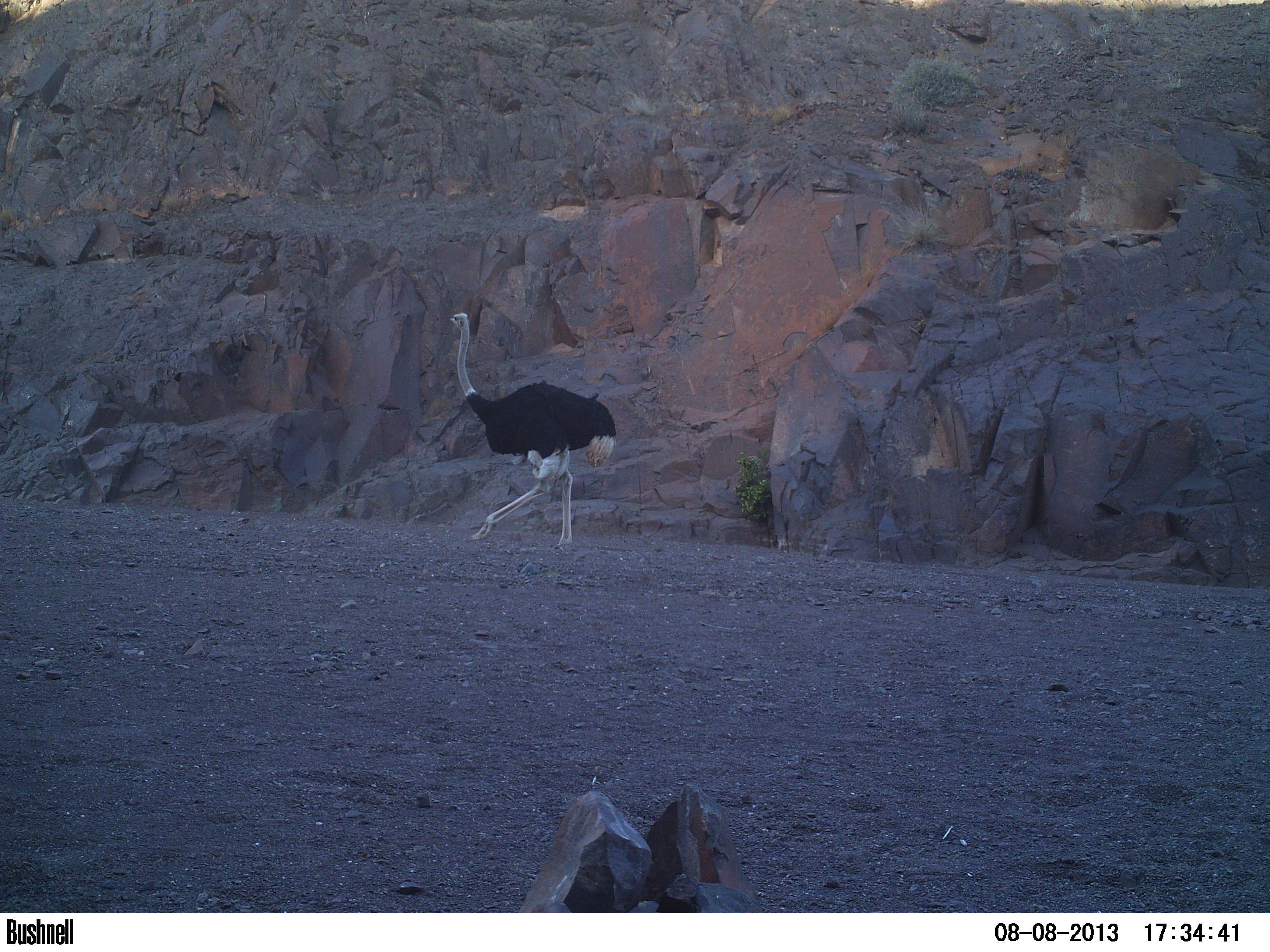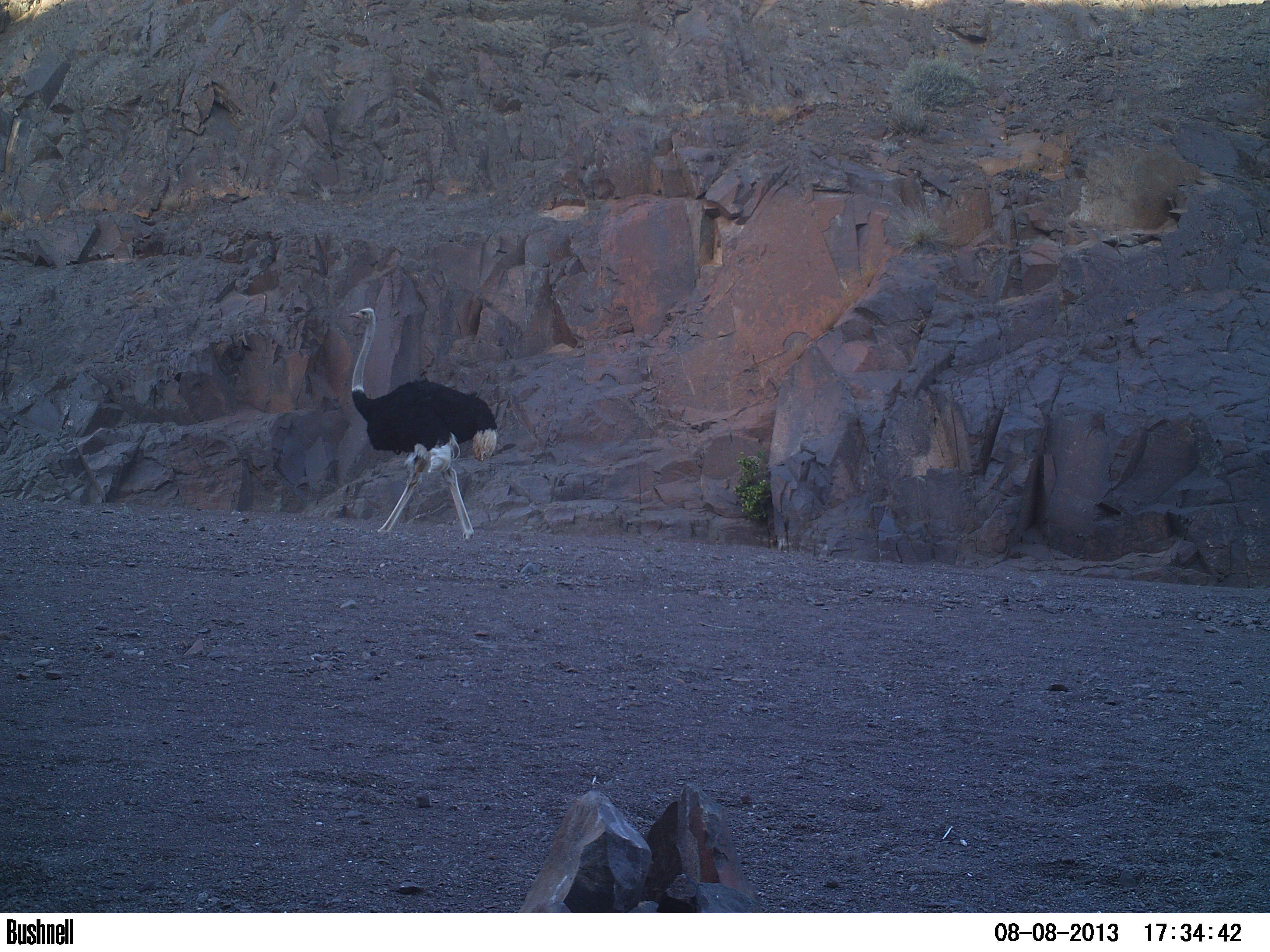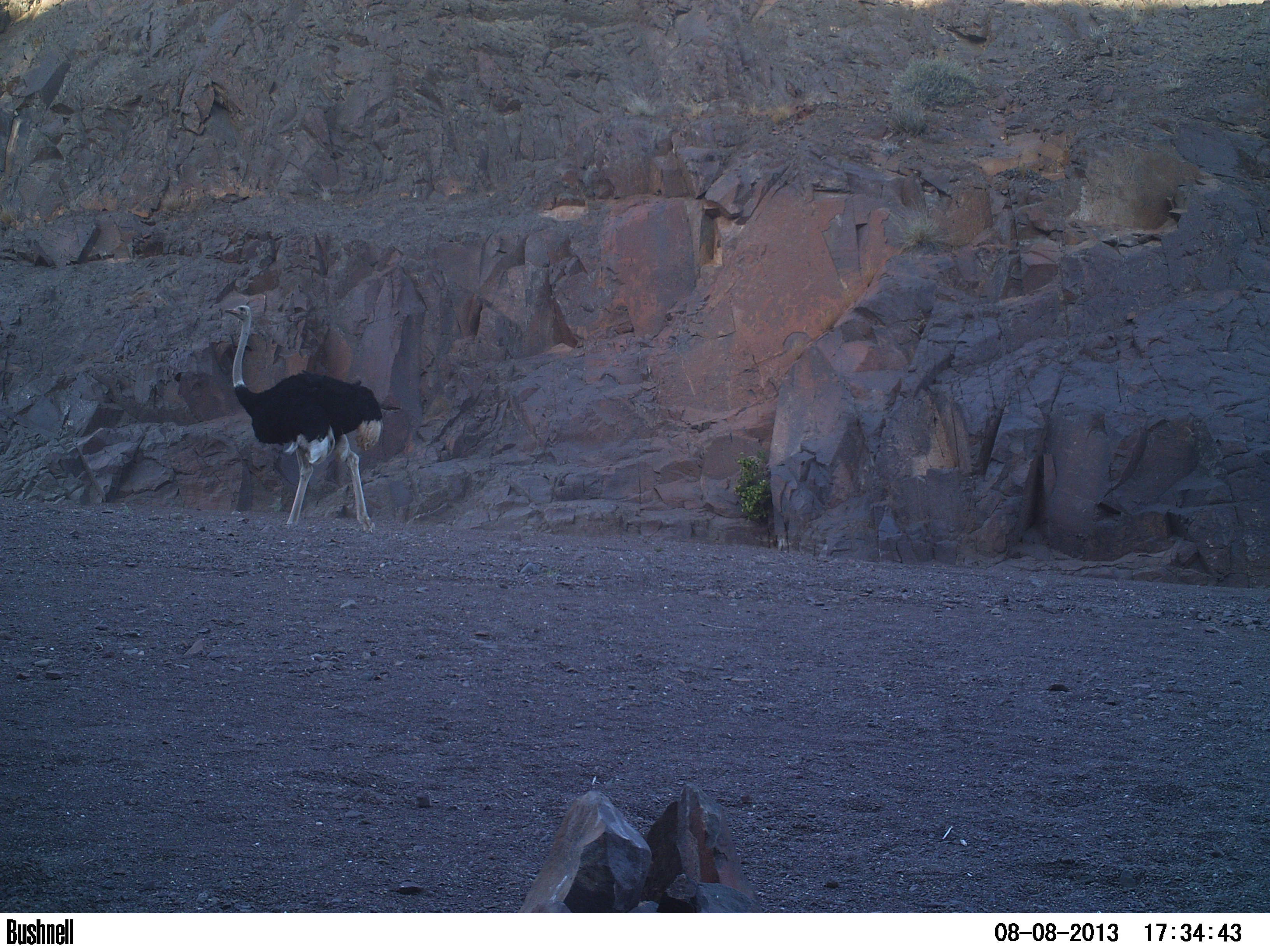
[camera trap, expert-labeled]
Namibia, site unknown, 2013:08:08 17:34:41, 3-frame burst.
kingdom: Animalia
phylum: Chordata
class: Aves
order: Struthioniformes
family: Struthionidae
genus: Struthio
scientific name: Struthio camelus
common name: common ostrich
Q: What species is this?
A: Struthio camelus (common ostrich).